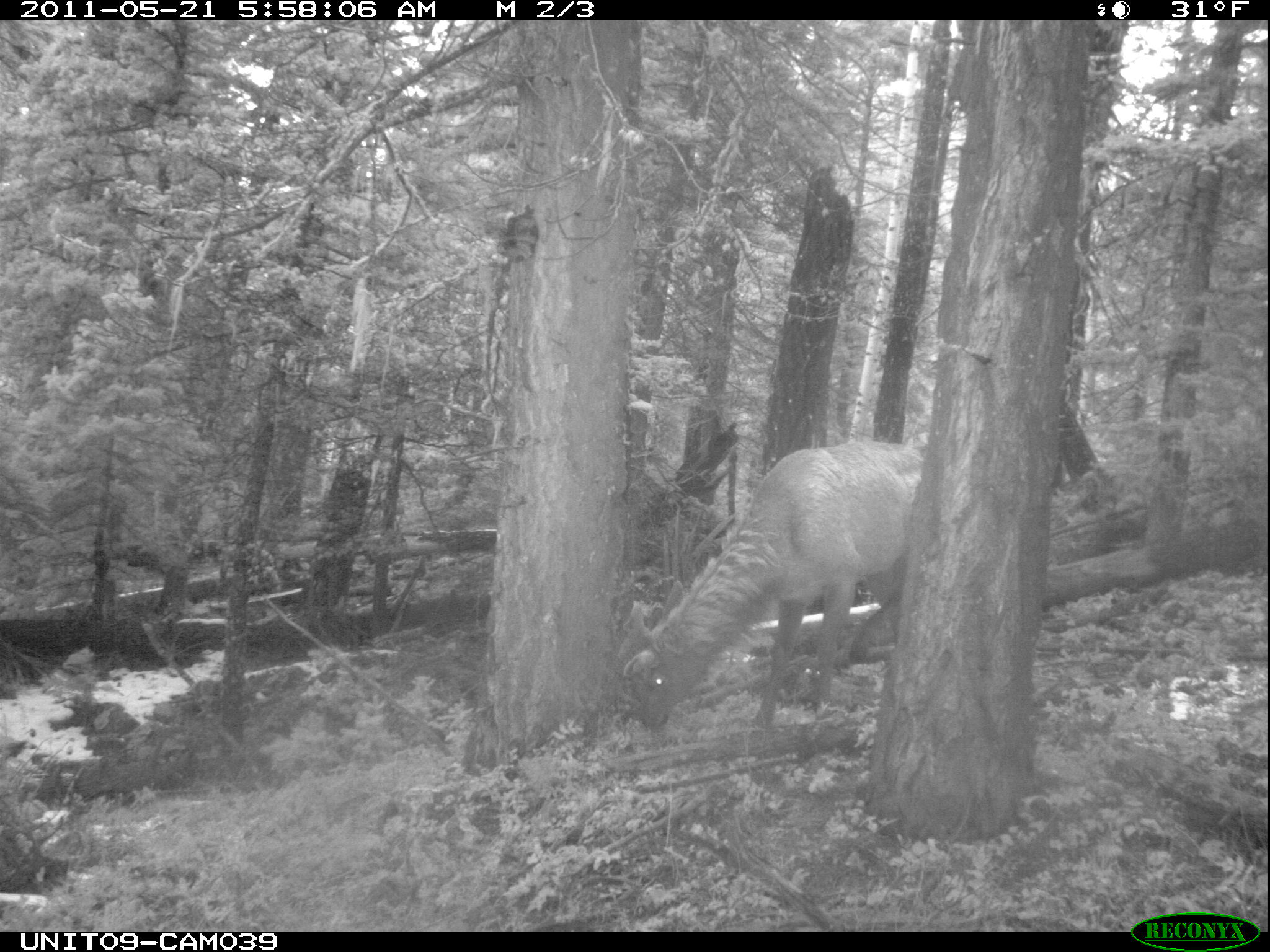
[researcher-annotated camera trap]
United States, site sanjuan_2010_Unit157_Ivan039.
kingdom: Animalia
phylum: Chordata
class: Mammalia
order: Artiodactyla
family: Cervidae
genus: Cervus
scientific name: Cervus elaphus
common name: red deer